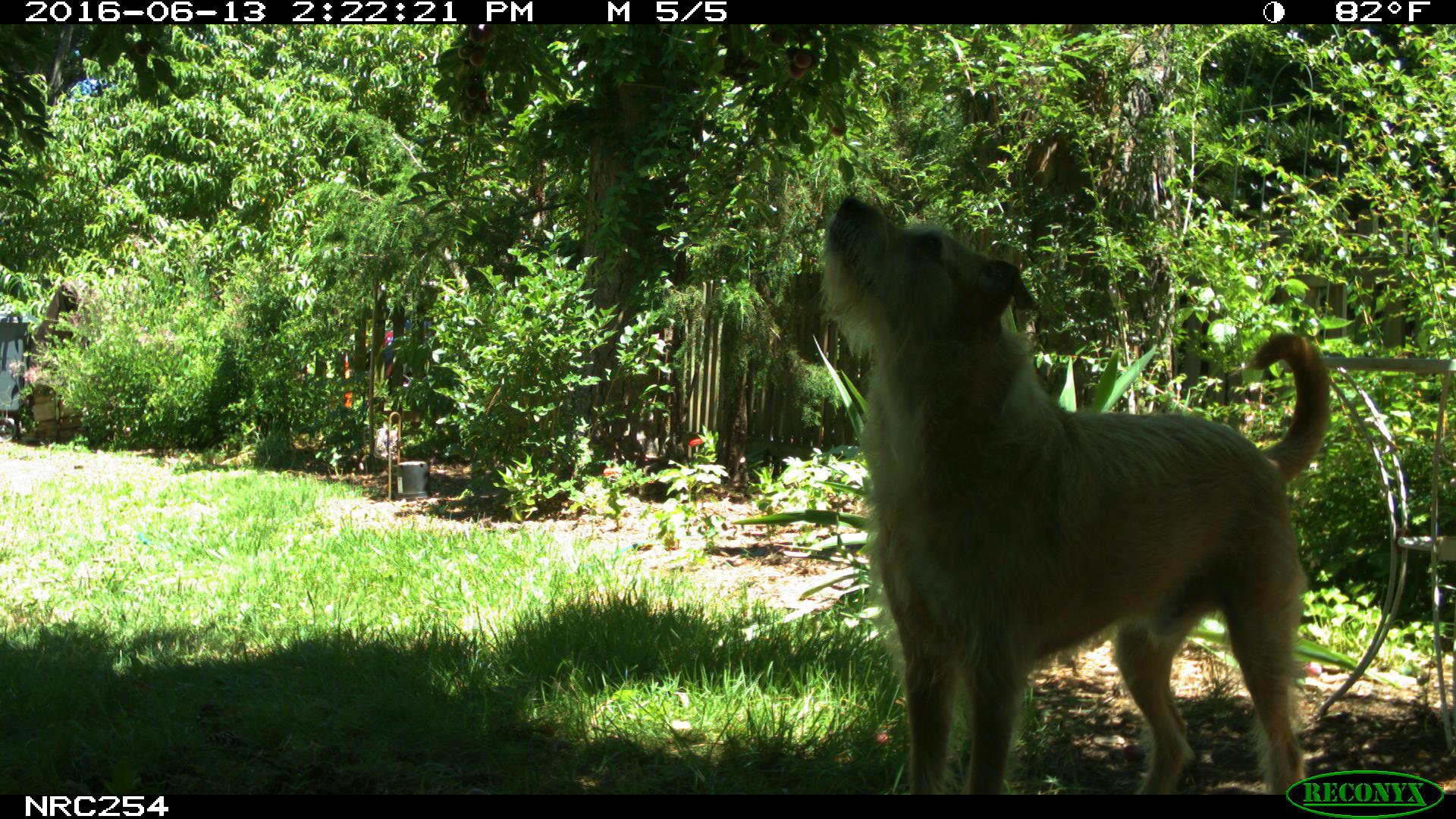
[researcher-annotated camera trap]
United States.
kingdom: Animalia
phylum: Chordata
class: Mammalia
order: Carnivora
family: Canidae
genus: Canis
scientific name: Canis familiaris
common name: domestic dog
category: Dog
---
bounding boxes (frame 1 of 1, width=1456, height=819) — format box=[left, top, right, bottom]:
Dog: box=[806, 177, 1334, 797]